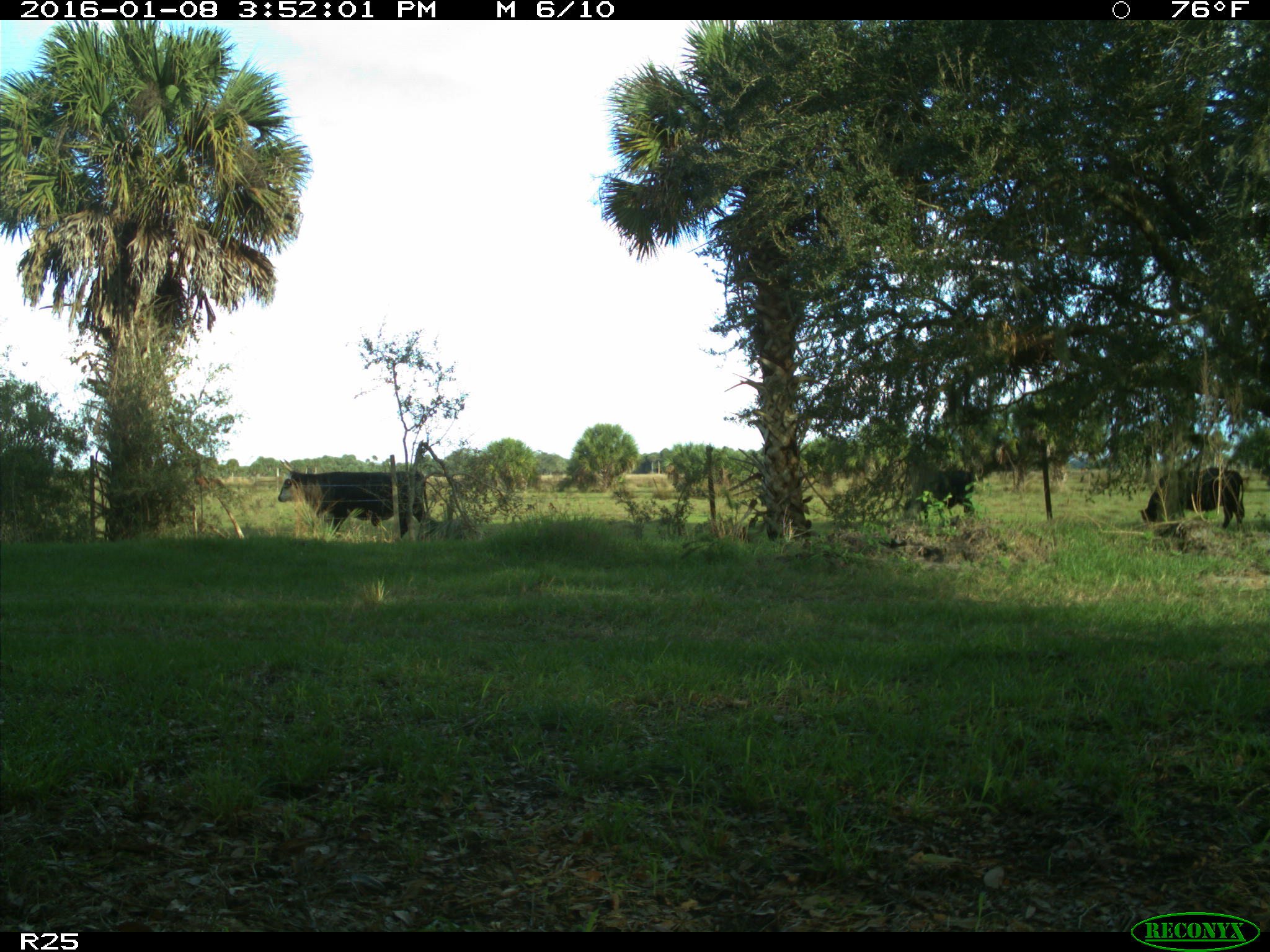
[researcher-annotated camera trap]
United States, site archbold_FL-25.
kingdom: Animalia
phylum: Chordata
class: Mammalia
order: Artiodactyla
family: Bovidae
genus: Bos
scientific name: Bos taurus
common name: domestic cow